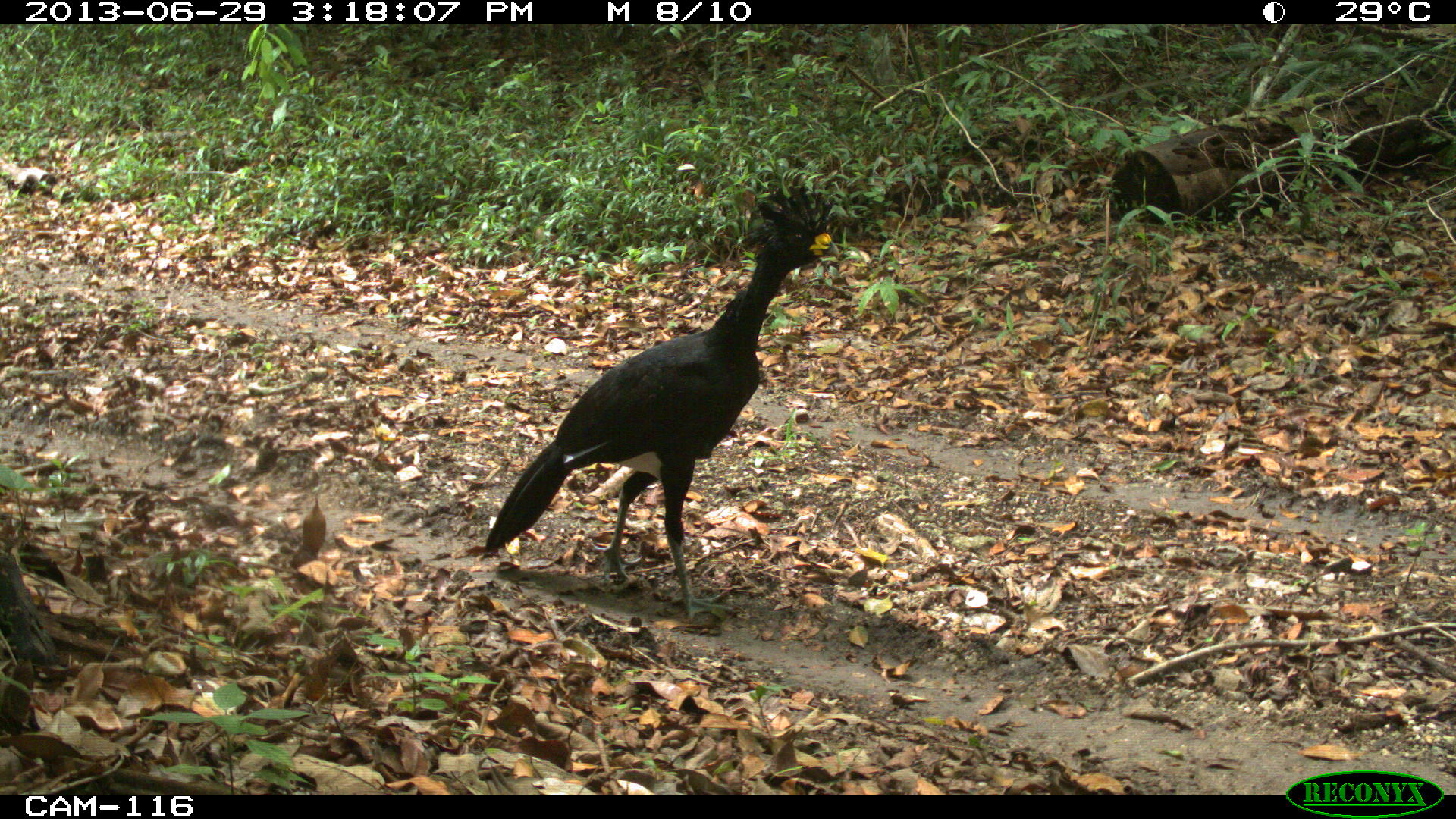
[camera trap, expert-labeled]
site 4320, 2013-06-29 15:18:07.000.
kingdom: Animalia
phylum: Chordata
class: Aves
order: Galliformes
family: Cracidae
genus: Crax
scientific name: Crax rubra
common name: great curassow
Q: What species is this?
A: Crax rubra (great curassow).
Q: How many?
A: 1.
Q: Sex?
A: Male.